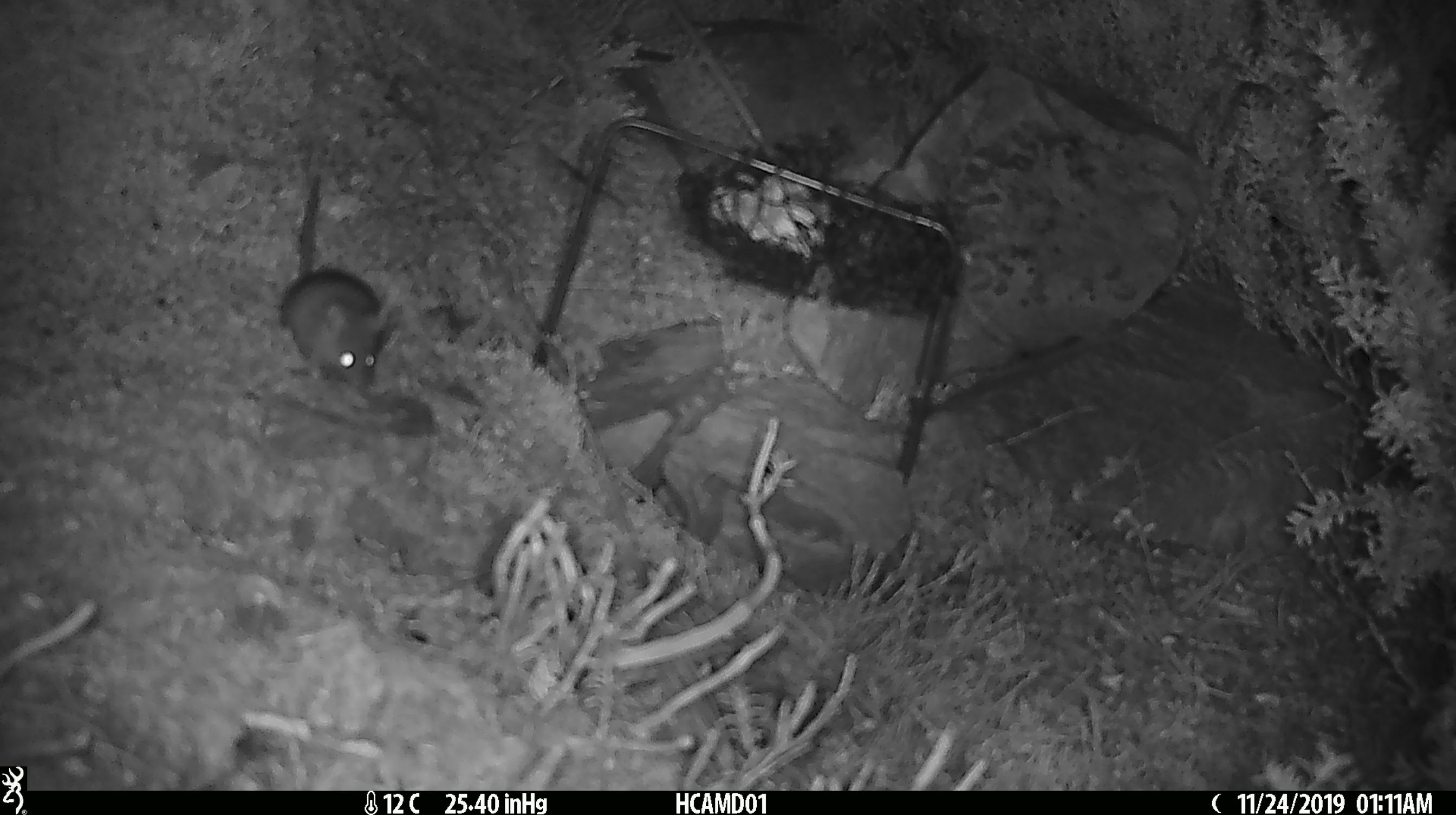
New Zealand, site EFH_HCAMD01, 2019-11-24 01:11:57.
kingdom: Animalia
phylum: Chordata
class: Mammalia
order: Rodentia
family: Muridae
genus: Mus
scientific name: Mus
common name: mouse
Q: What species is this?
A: Mouse (Mus).